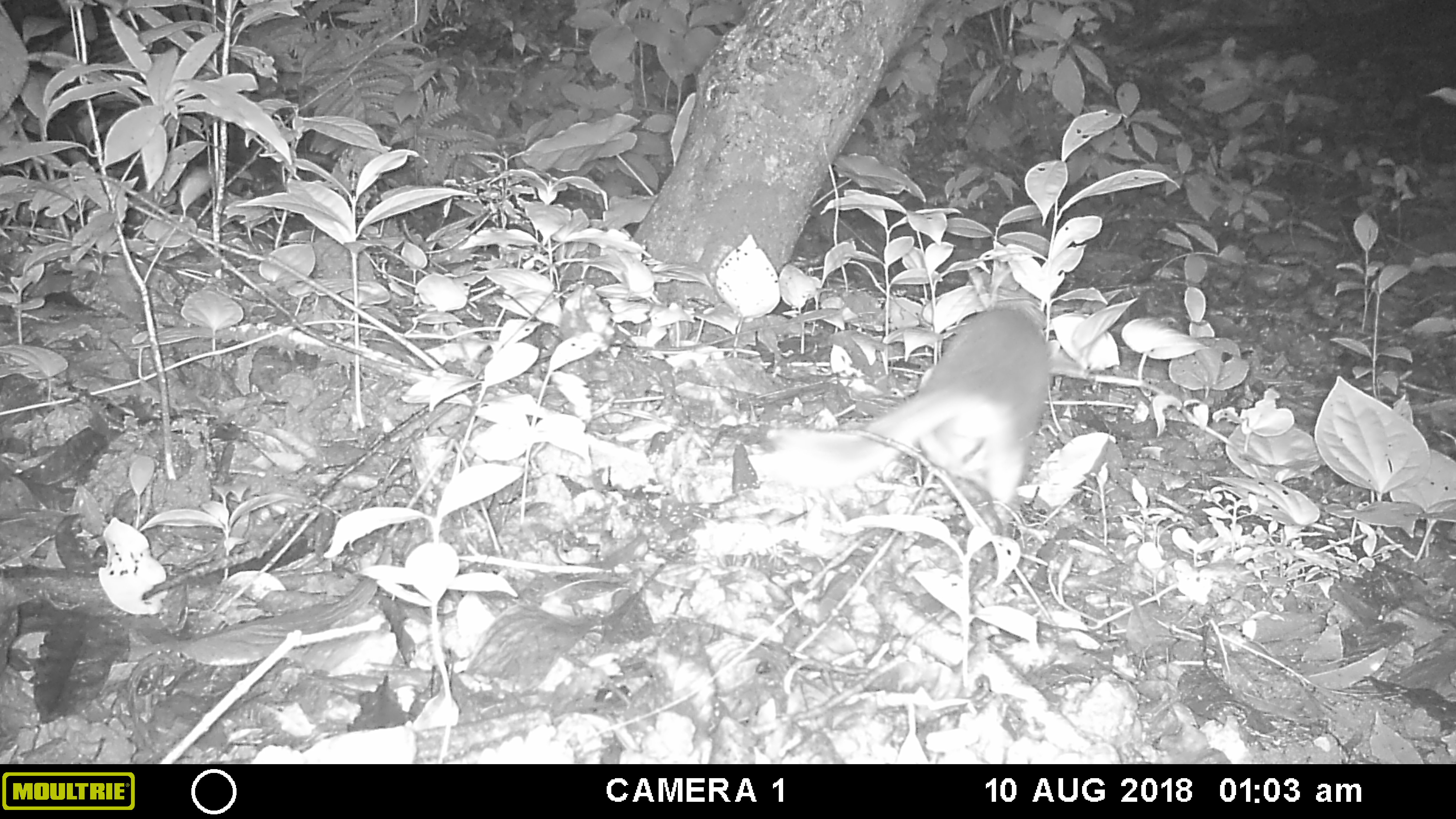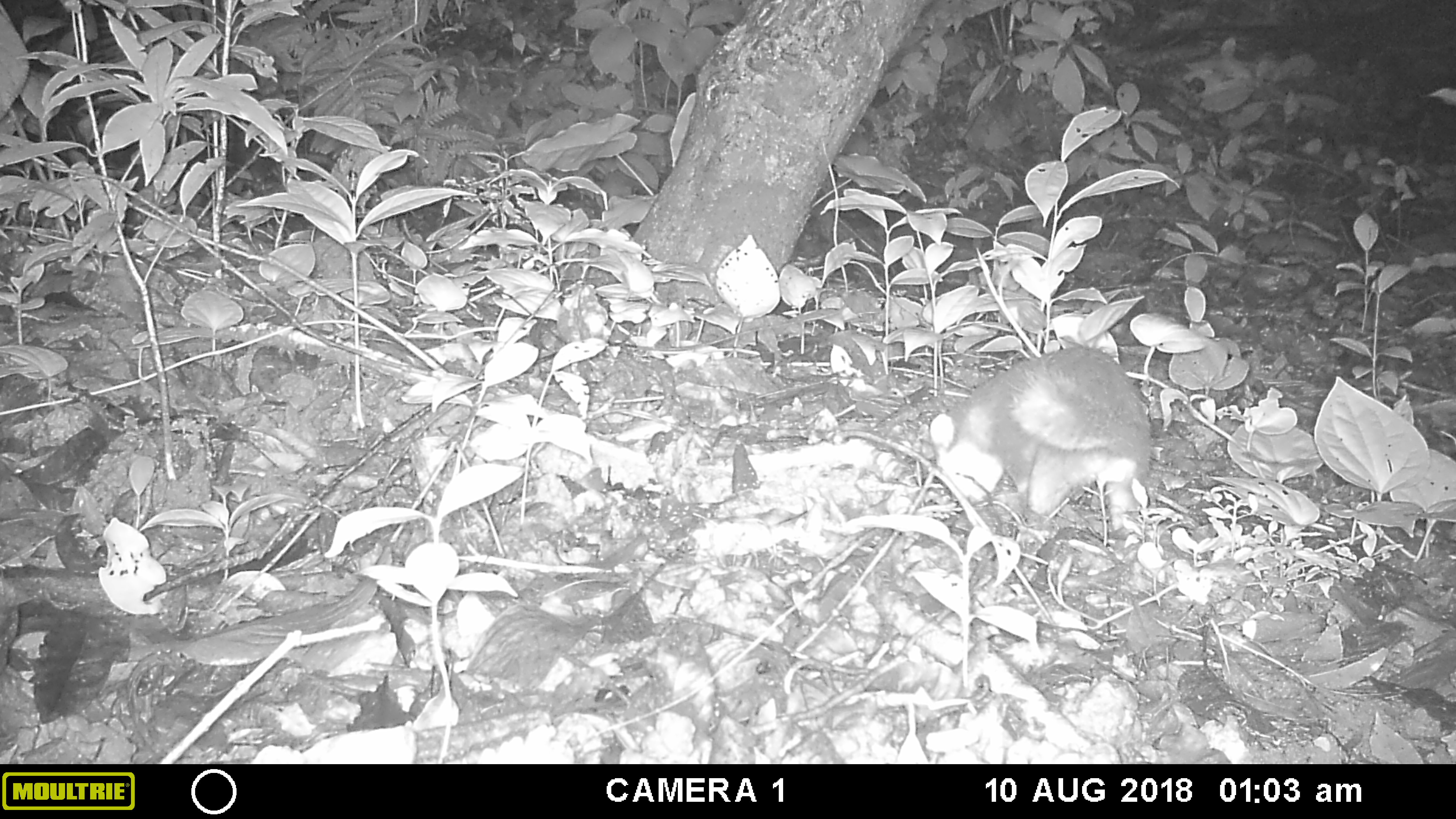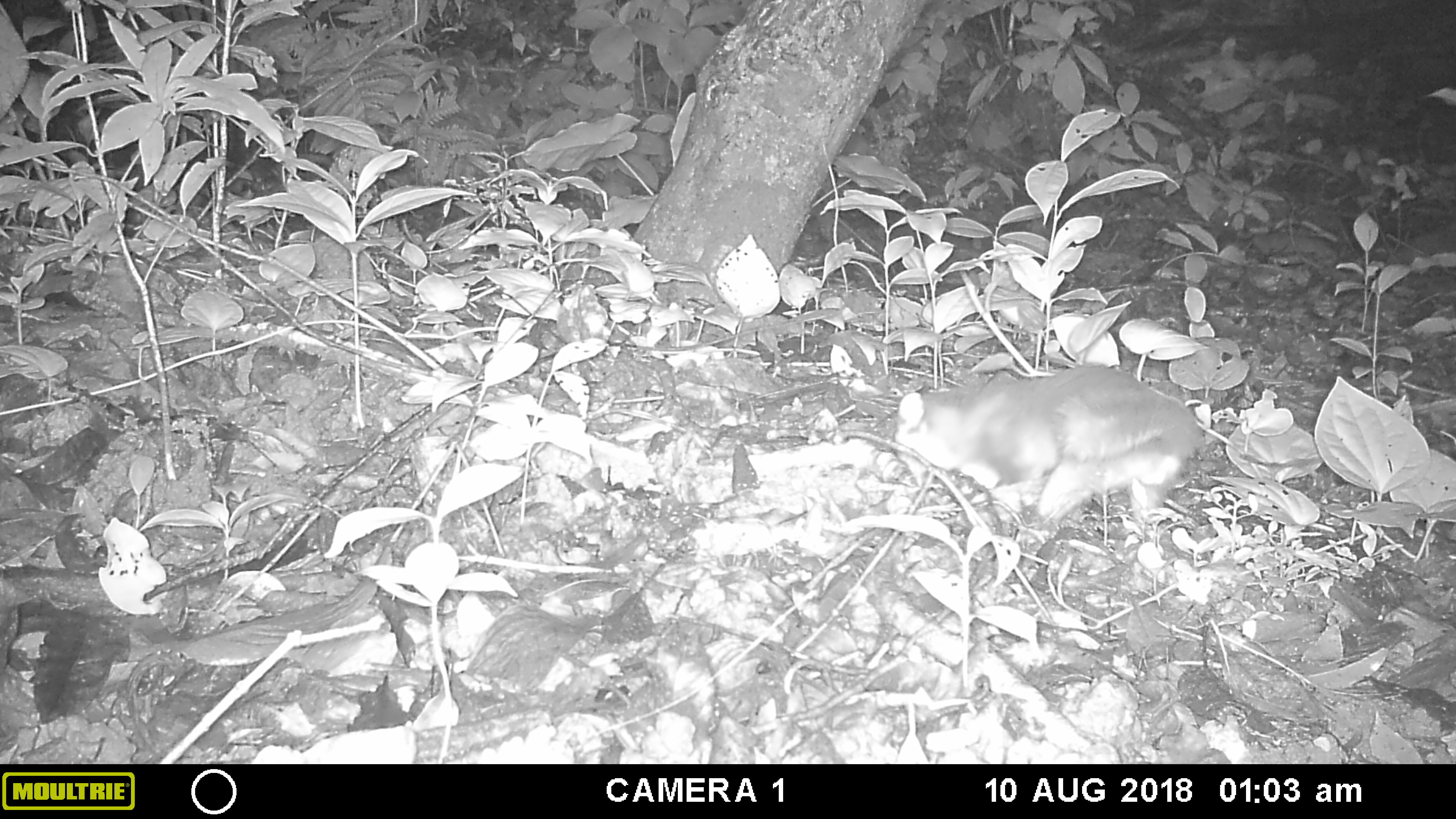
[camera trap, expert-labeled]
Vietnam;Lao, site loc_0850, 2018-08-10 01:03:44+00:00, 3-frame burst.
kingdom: Animalia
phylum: Chordata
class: Mammalia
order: Carnivora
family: Mustelidae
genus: Melogale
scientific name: Melogale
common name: ferret badger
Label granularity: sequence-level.